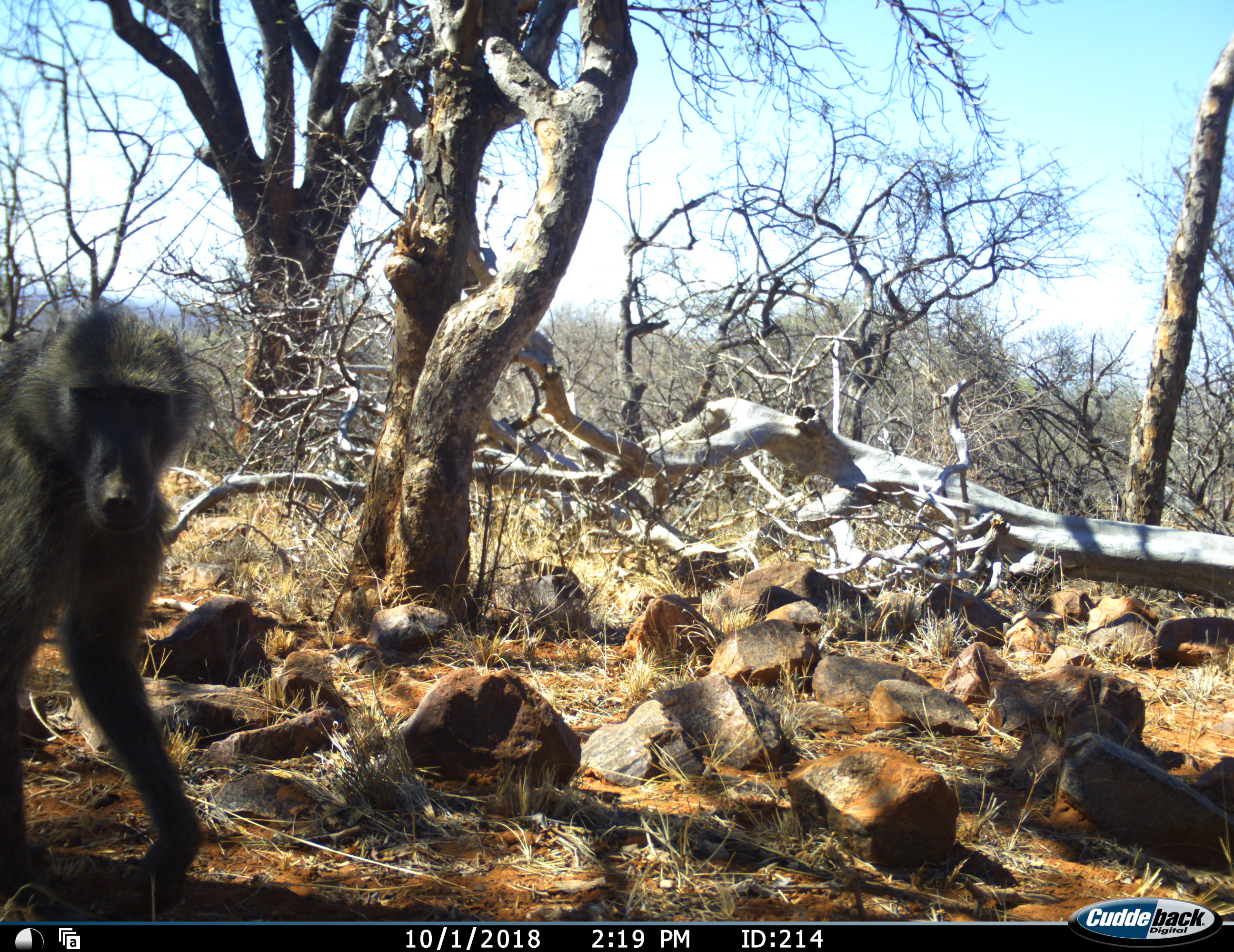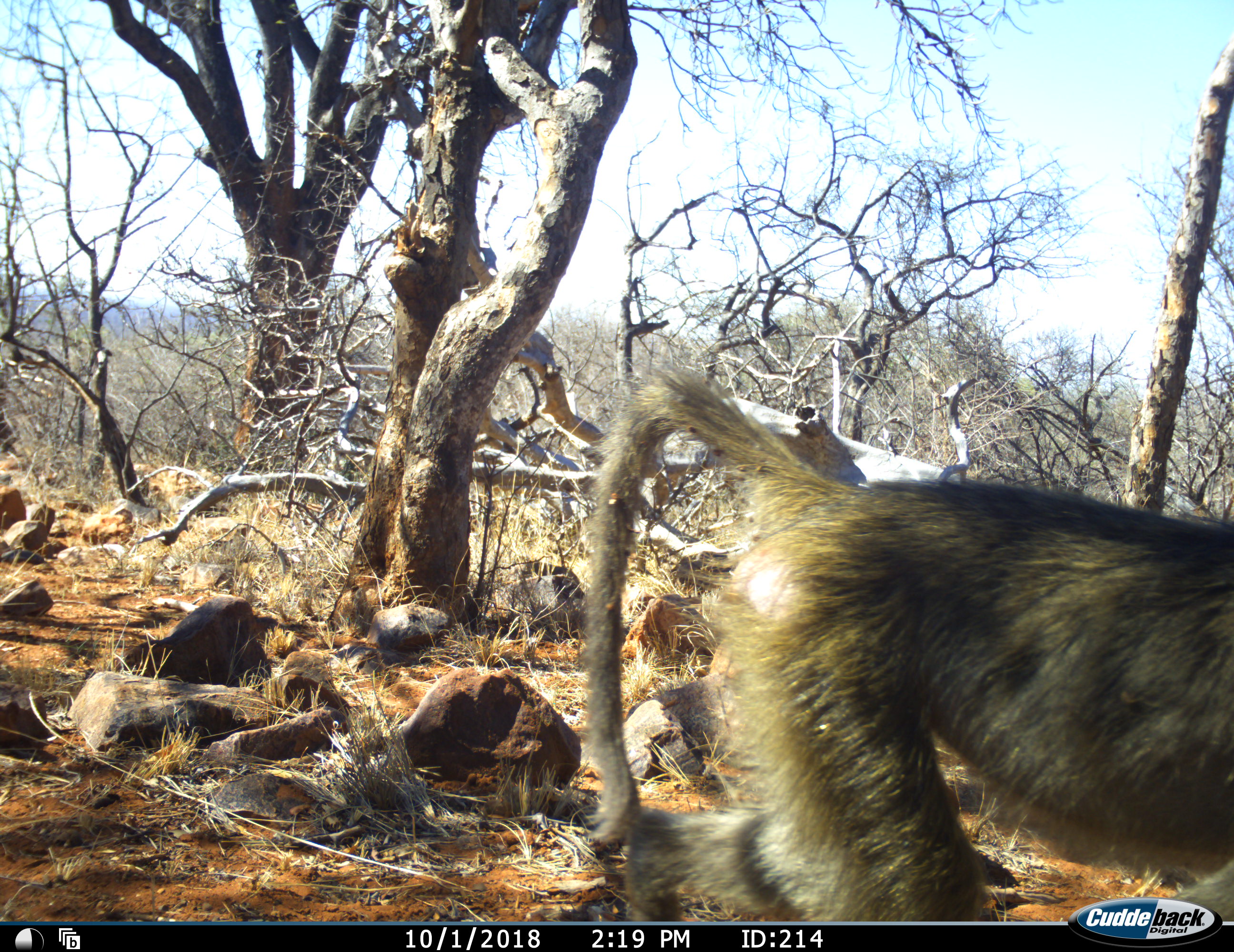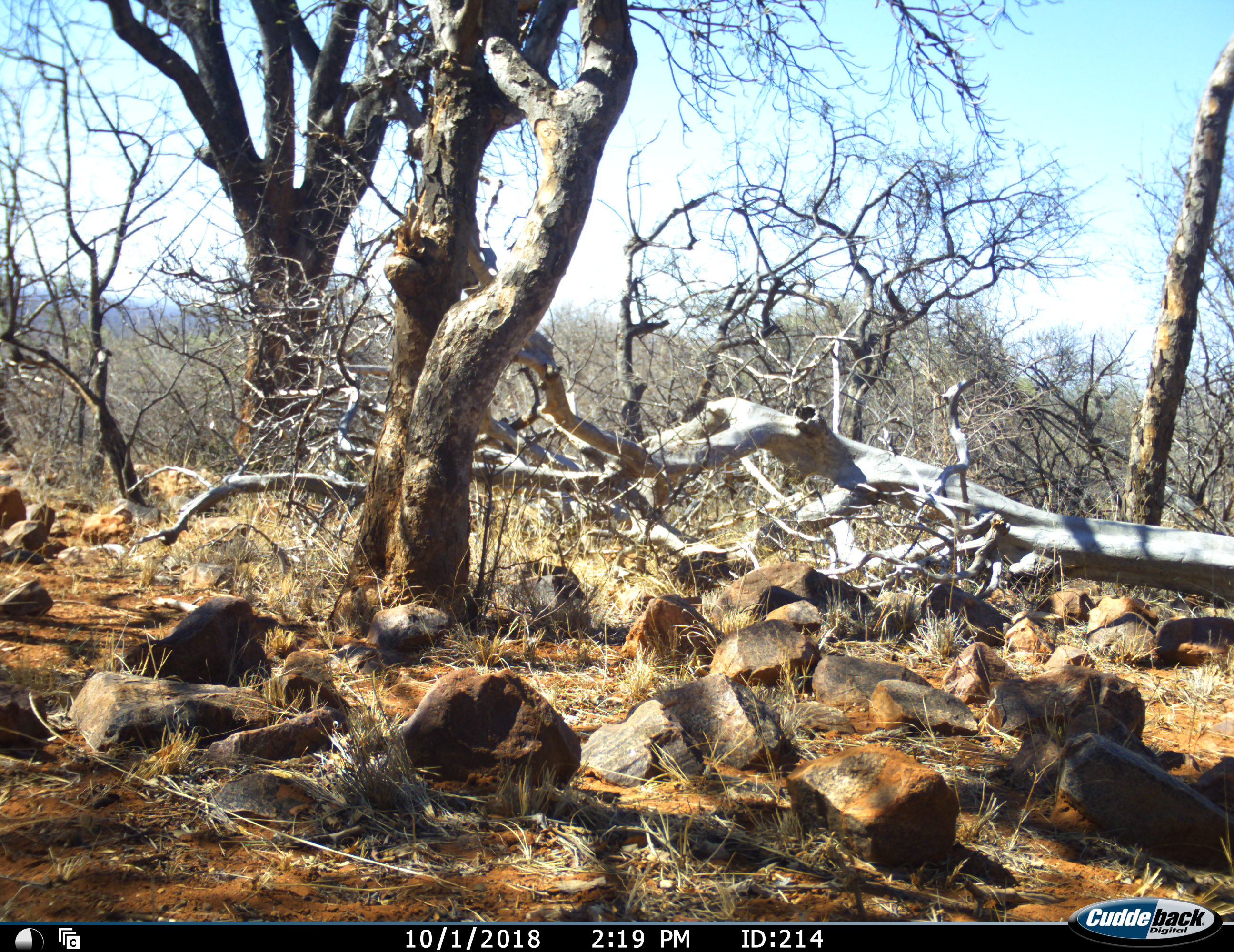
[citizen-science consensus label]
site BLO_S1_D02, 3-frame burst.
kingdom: Animalia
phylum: Chordata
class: Mammalia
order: Primates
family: Cercopithecidae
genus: Papio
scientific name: Papio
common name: baboon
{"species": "baboon (Papio)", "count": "1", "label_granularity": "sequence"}